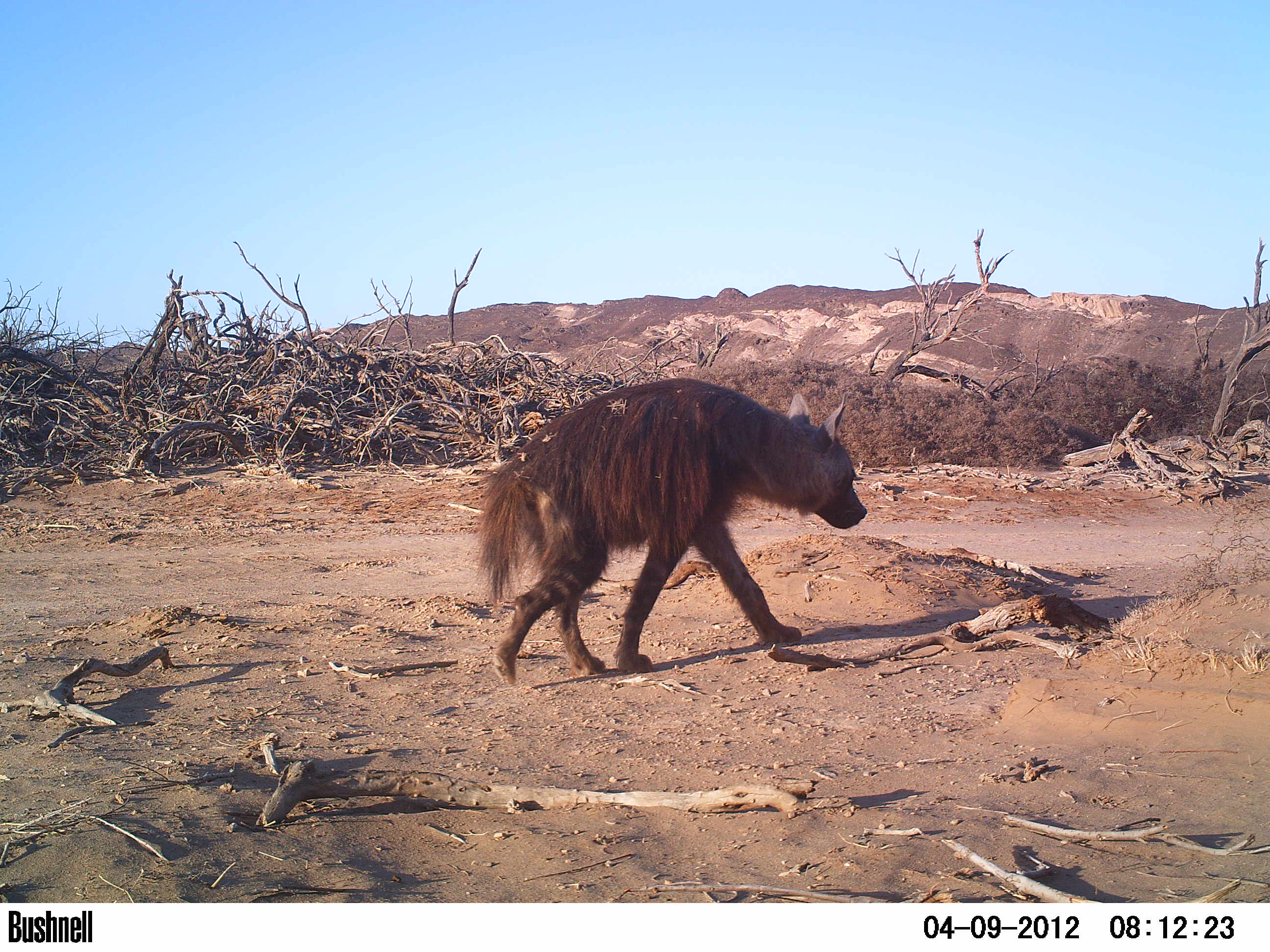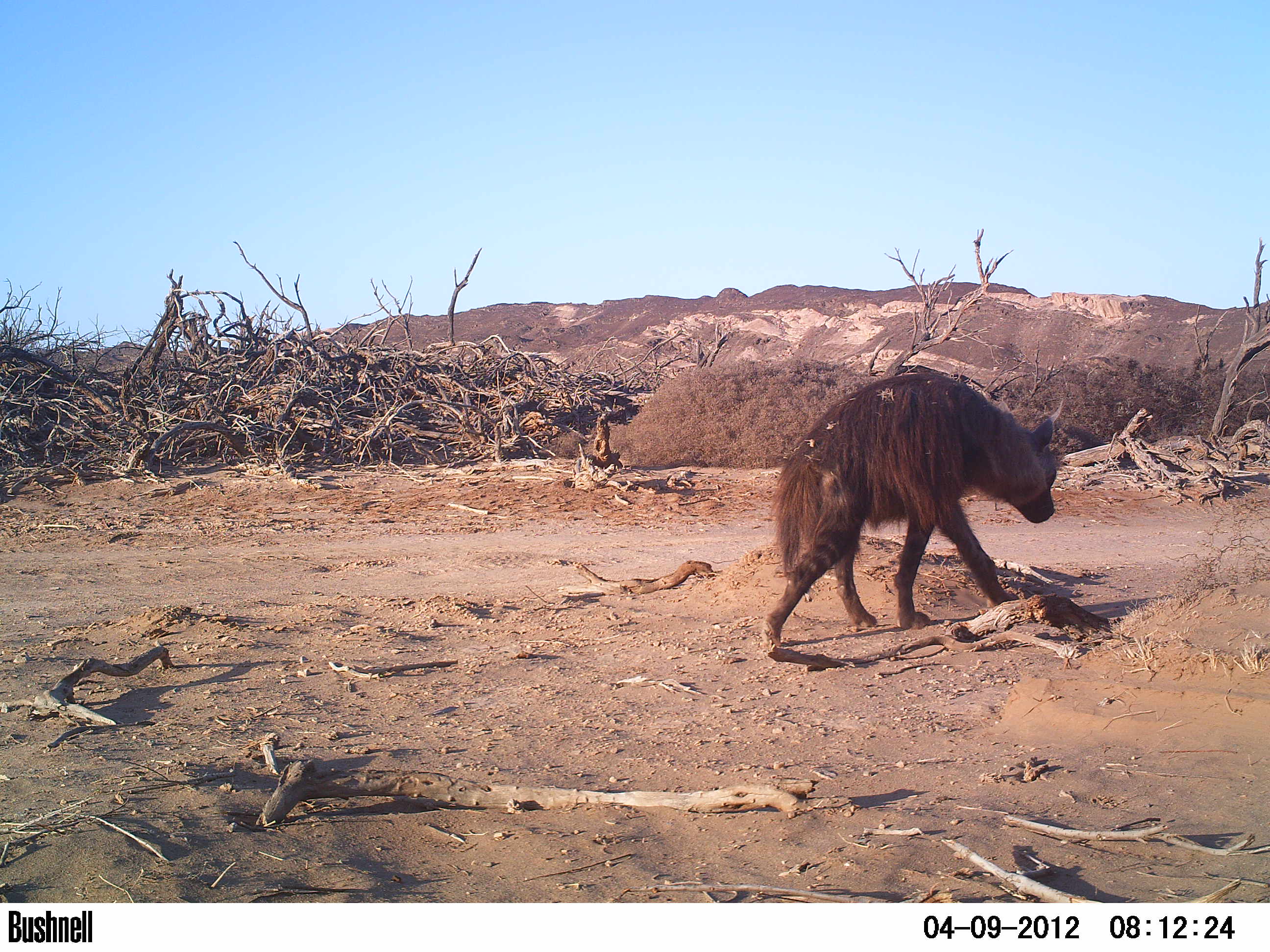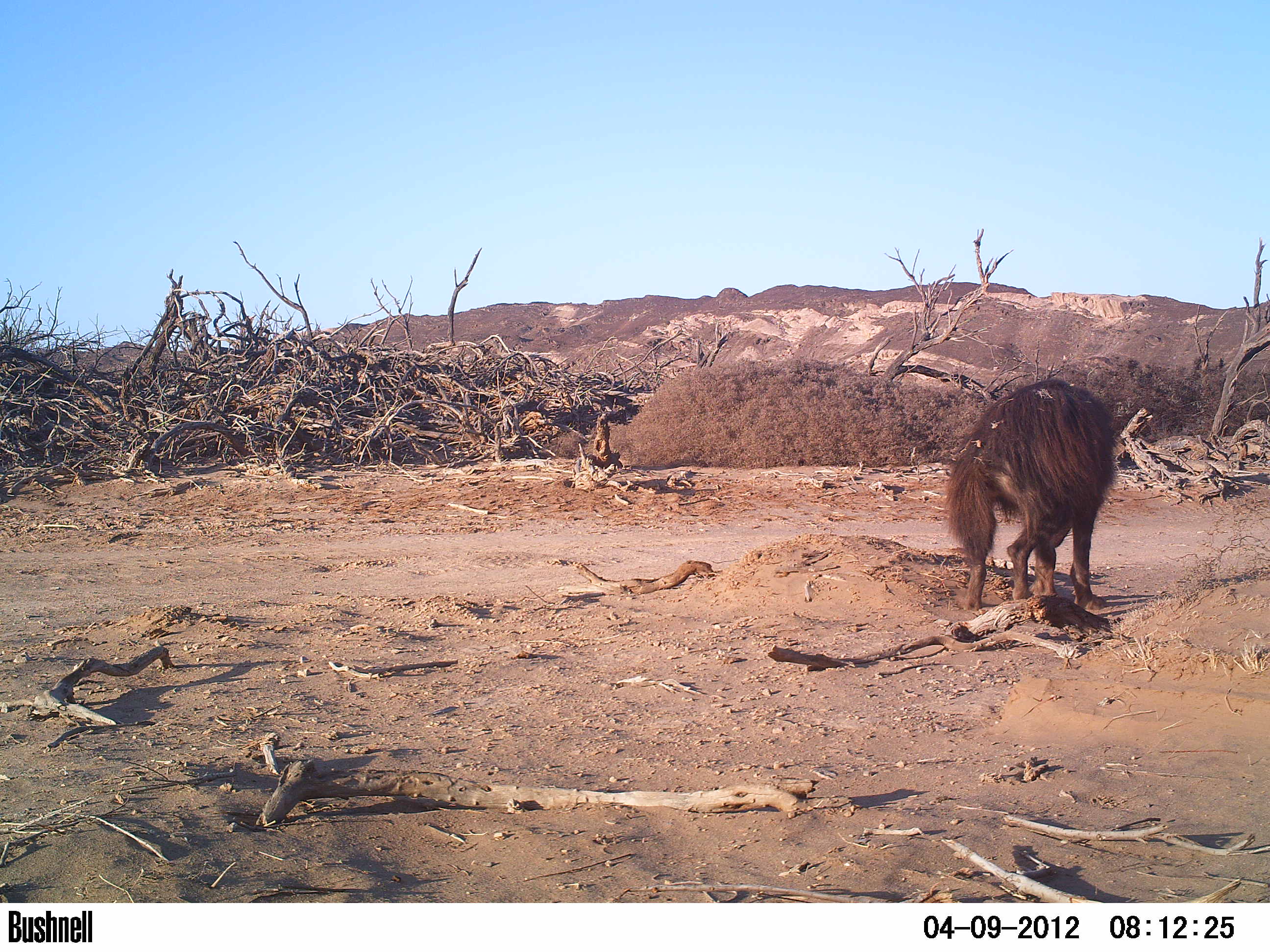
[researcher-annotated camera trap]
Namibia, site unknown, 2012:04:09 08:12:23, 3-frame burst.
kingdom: Animalia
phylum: Chordata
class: Mammalia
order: Carnivora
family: Hyaenidae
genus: Parahyaena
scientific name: Parahyaena brunnea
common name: brown hyena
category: hyaena brunnea